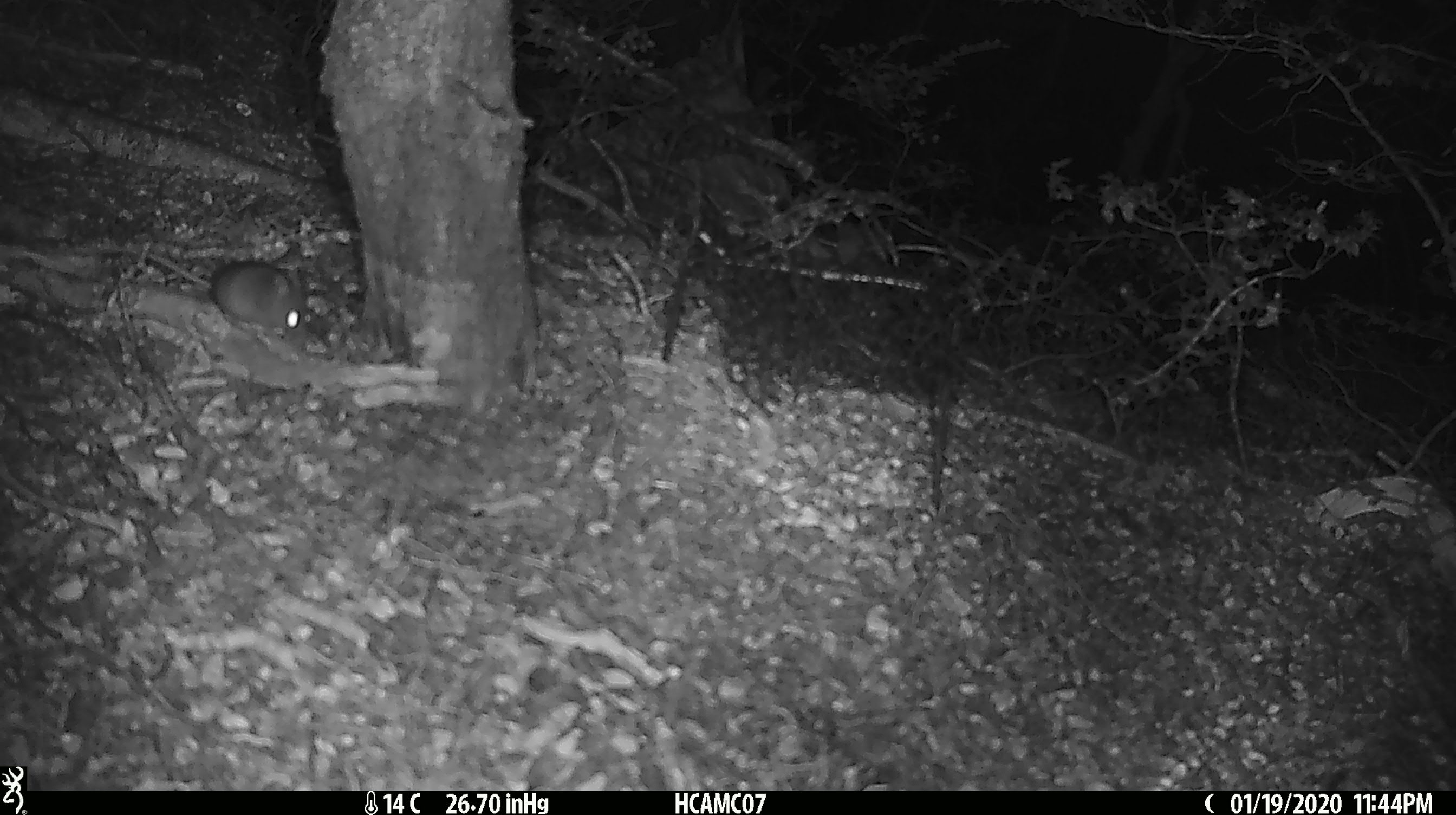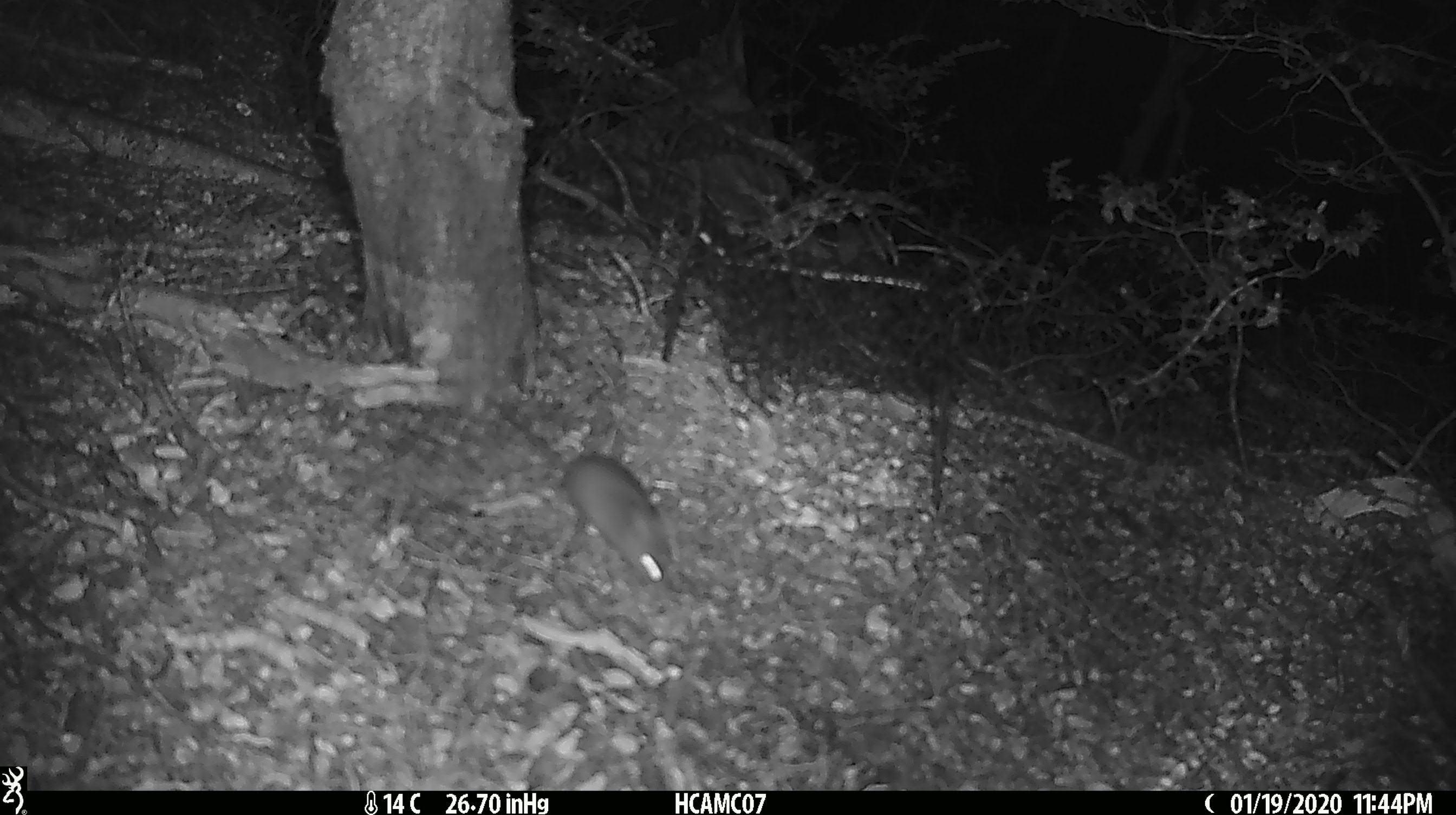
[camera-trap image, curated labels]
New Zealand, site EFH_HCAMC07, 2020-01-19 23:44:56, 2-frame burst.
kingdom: Animalia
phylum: Chordata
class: Mammalia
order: Rodentia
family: Muridae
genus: Mus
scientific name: Mus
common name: mouse